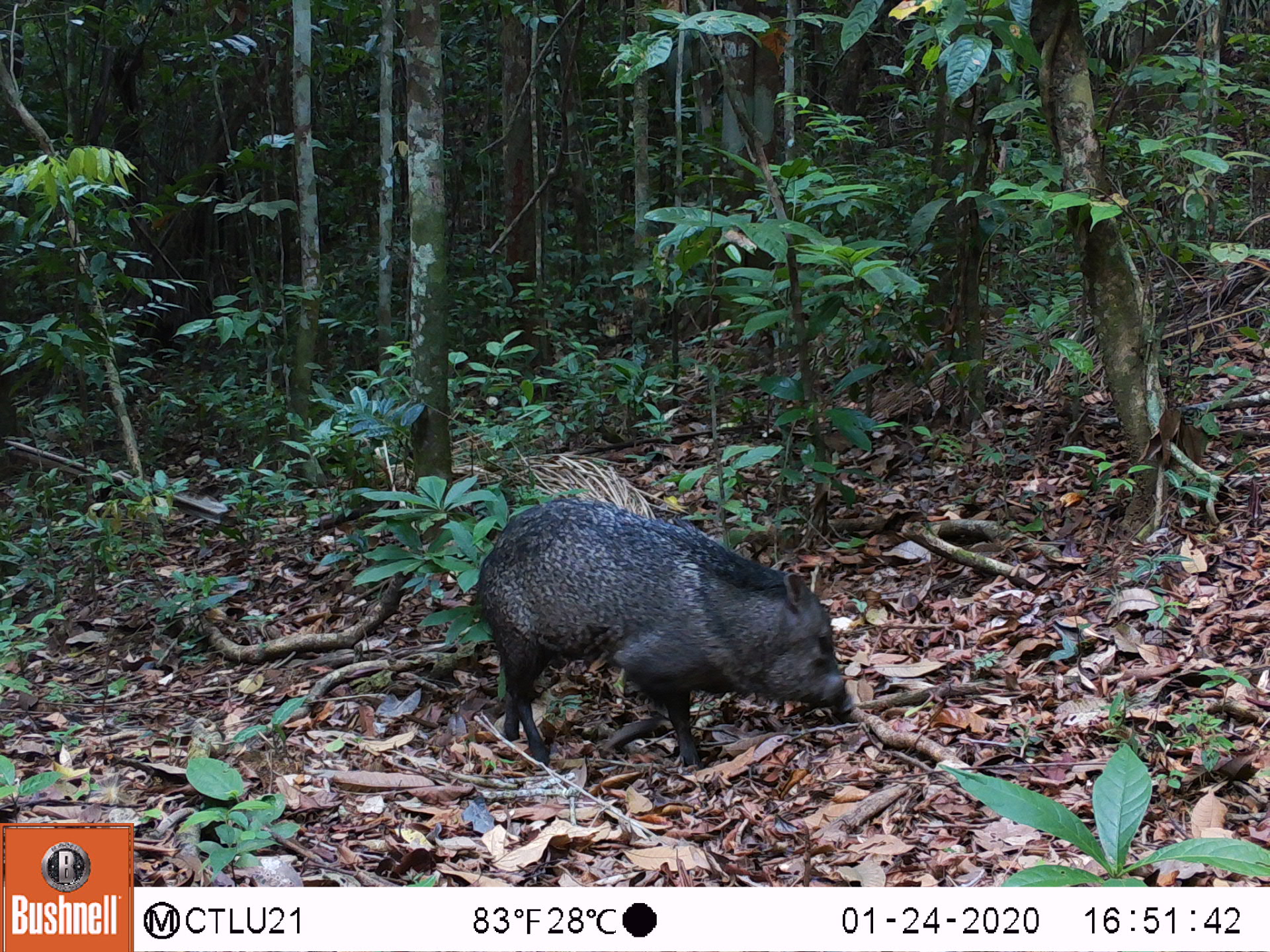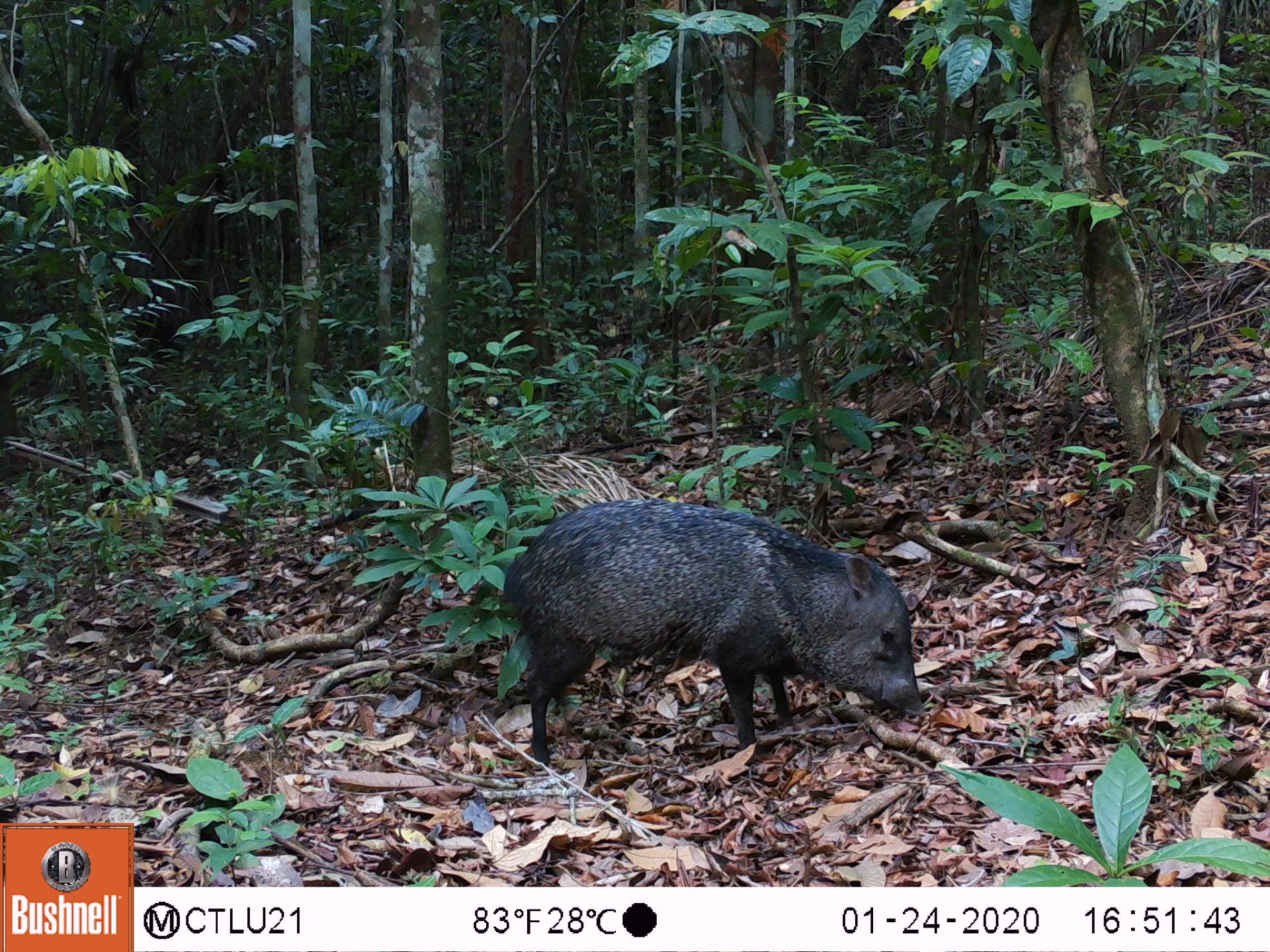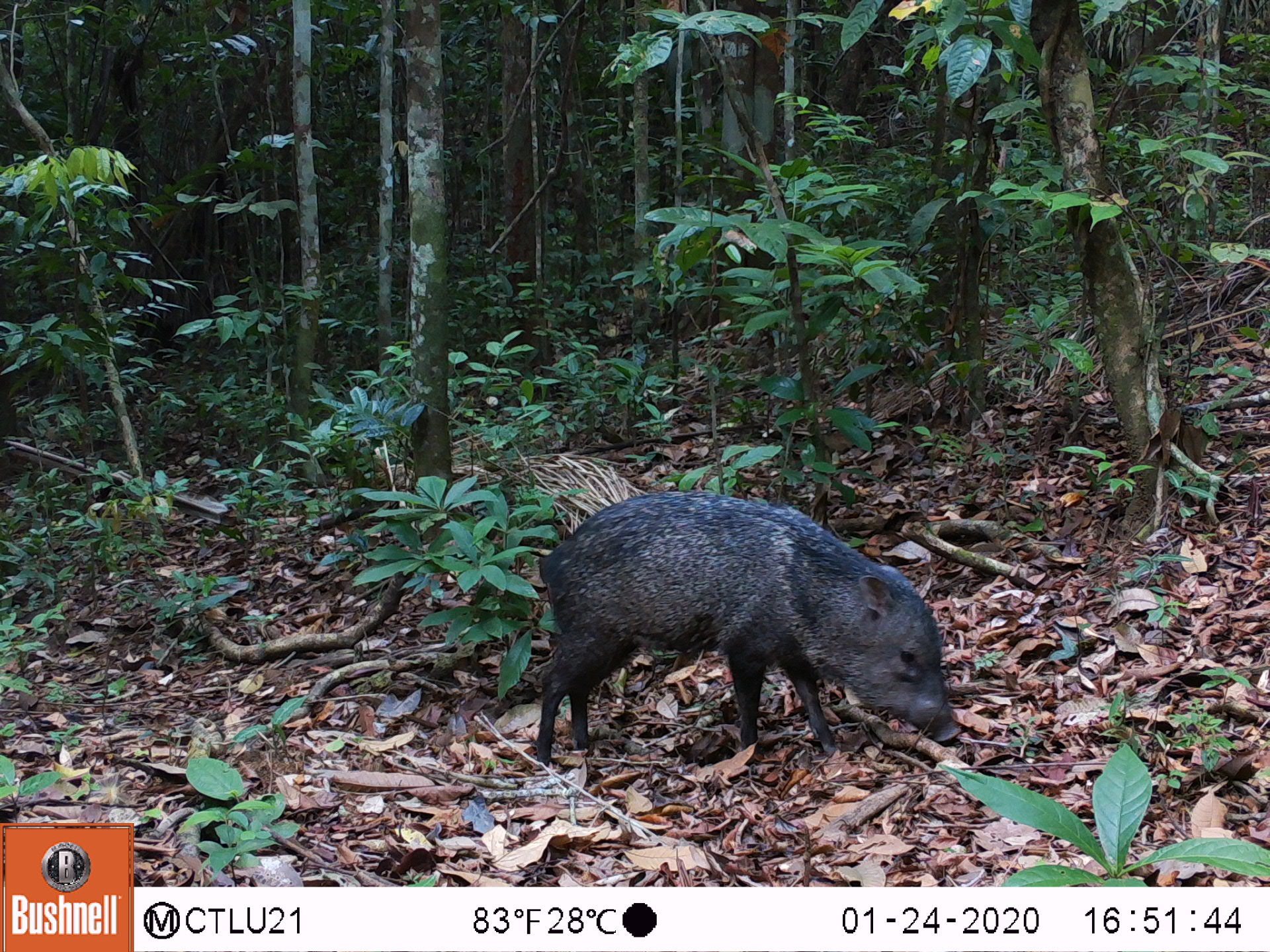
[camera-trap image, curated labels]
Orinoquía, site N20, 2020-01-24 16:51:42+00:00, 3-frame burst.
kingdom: Animalia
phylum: Chordata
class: Mammalia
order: Artiodactyla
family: Tayassuidae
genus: Pecari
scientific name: Pecari tajacu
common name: collared peccary